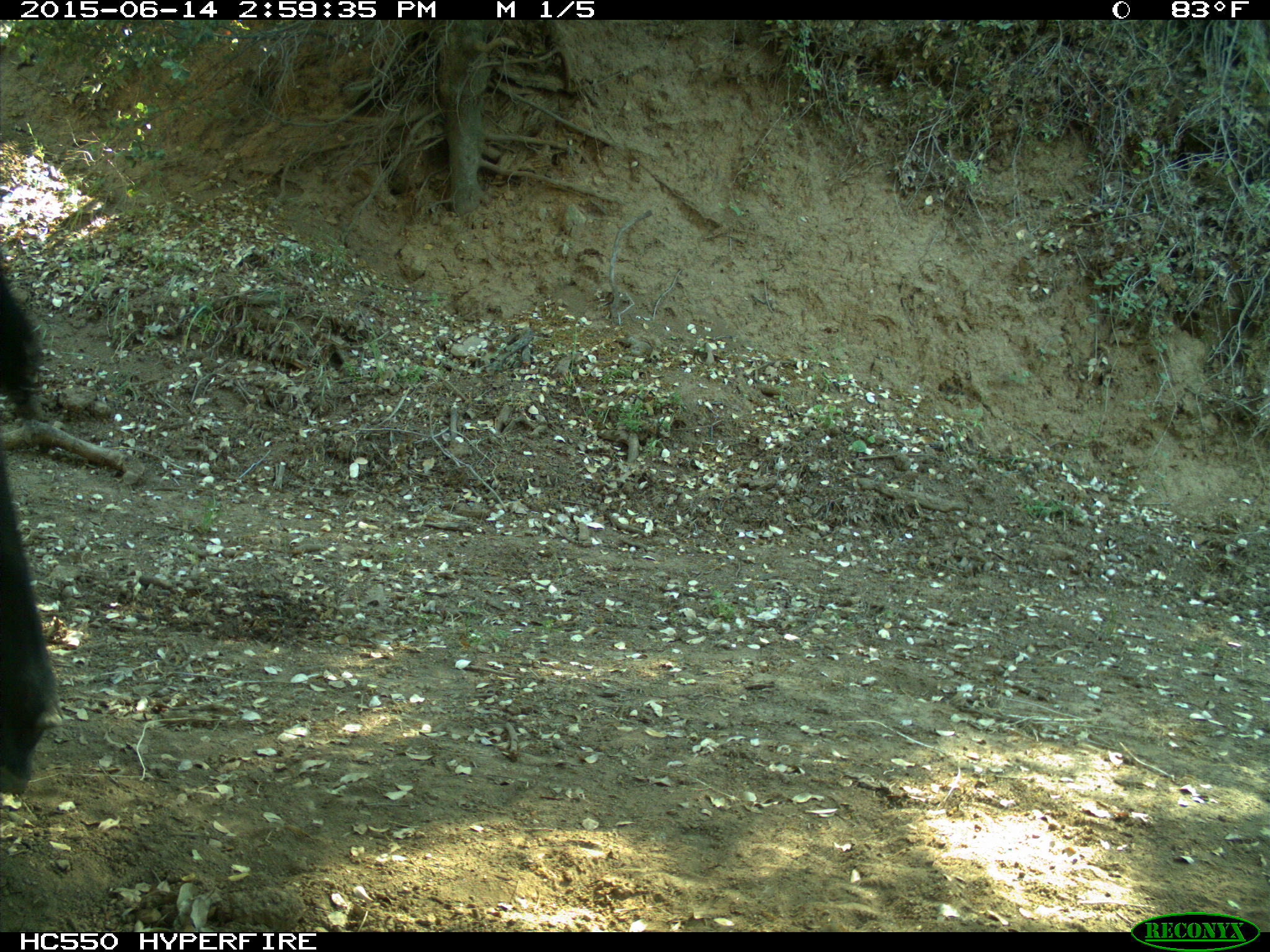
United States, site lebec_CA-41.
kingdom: Animalia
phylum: Chordata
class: Mammalia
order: Artiodactyla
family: Bovidae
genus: Bos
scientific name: Bos taurus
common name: domestic cow